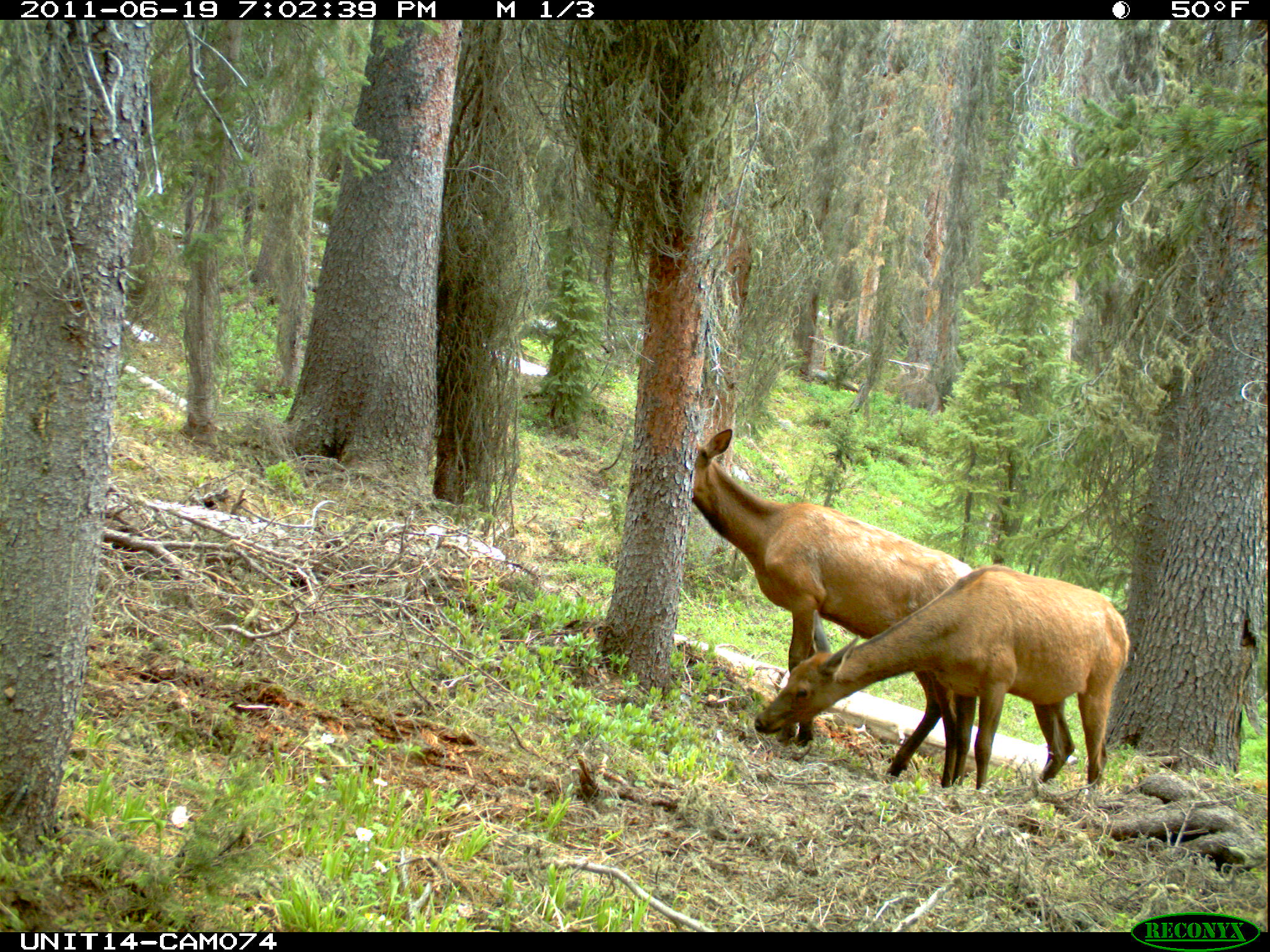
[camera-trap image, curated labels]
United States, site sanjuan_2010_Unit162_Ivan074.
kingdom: Animalia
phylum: Chordata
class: Mammalia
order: Artiodactyla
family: Cervidae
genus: Cervus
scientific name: Cervus elaphus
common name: red deer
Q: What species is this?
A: Cervus elaphus (red deer).